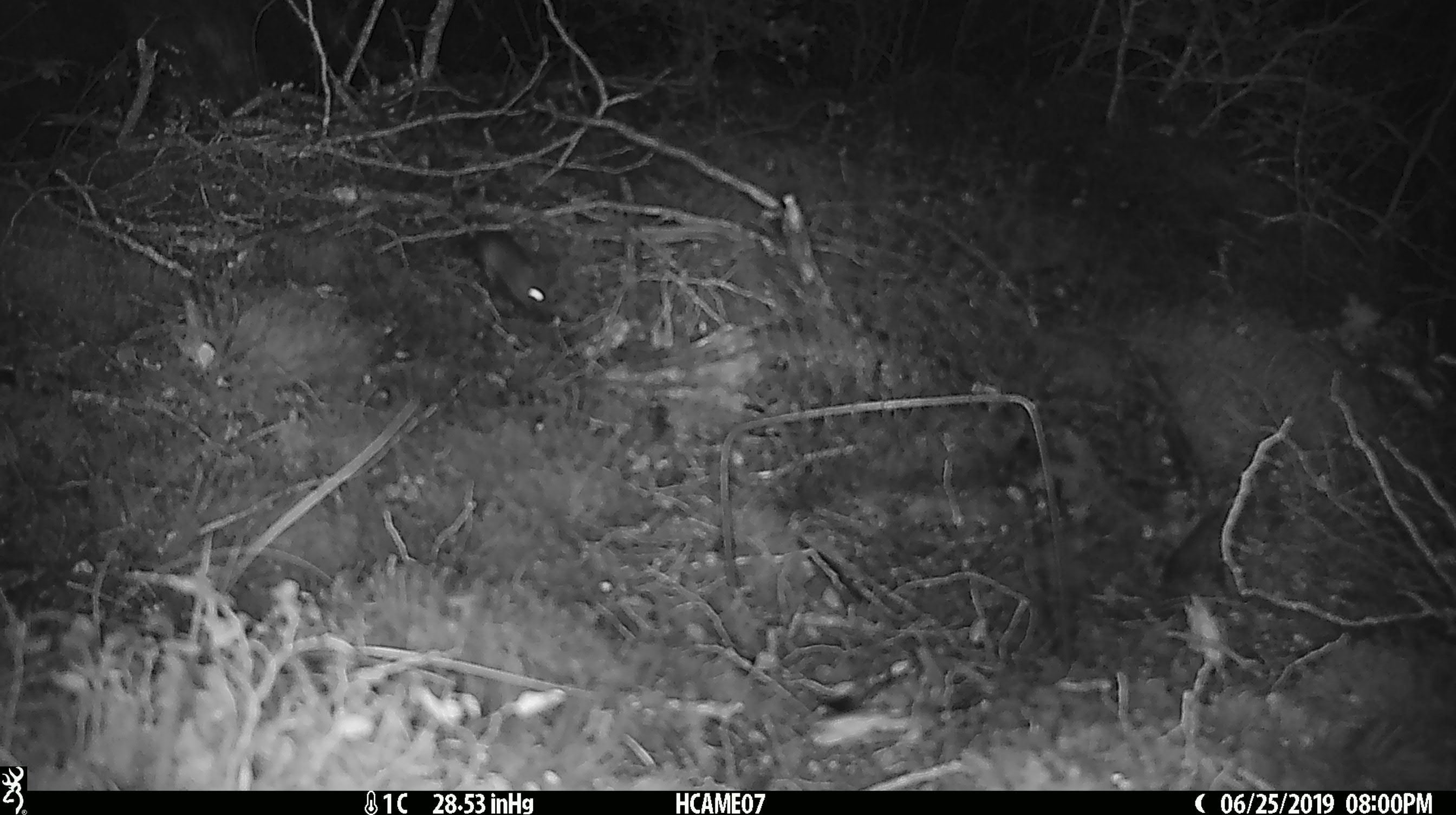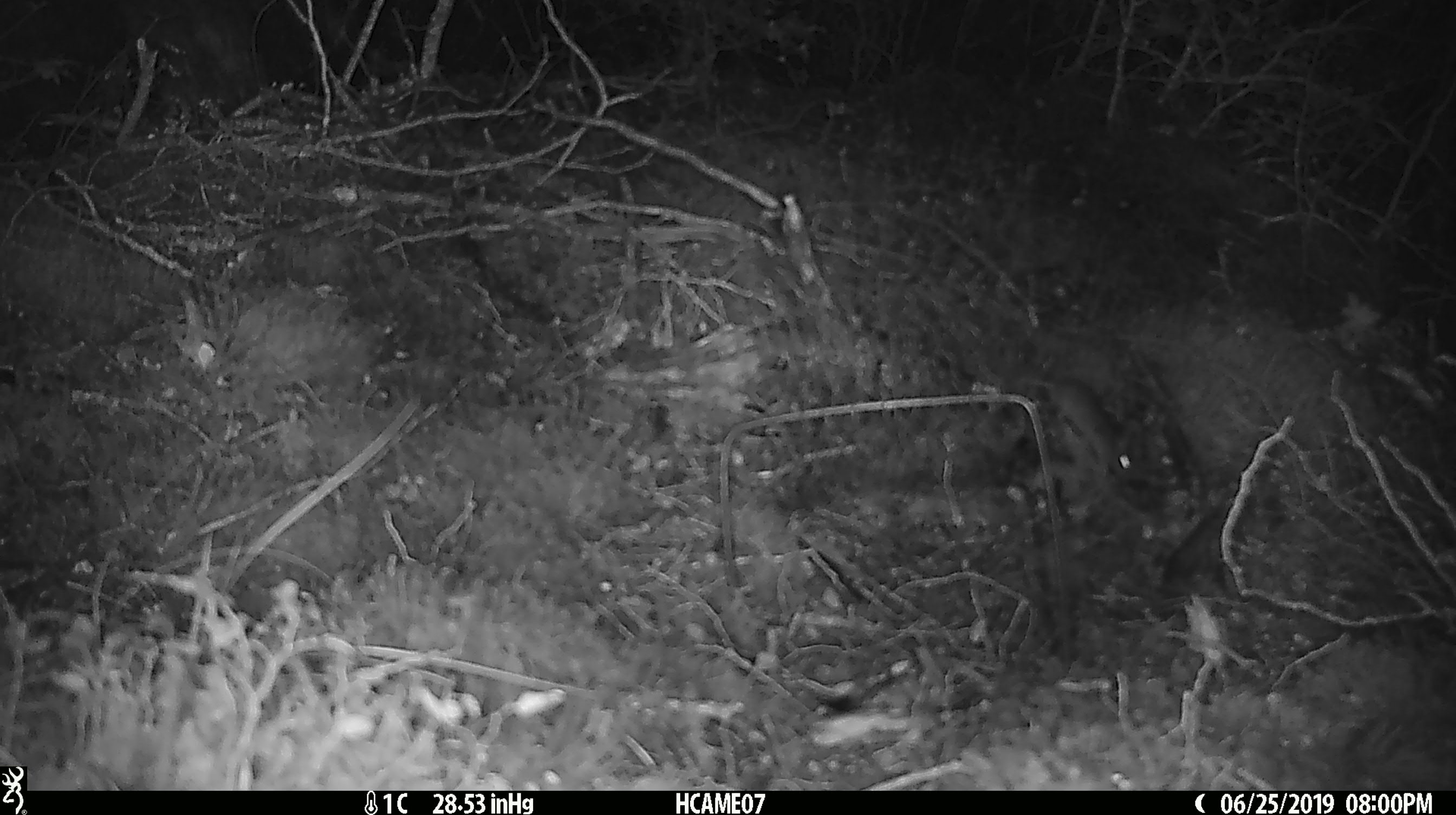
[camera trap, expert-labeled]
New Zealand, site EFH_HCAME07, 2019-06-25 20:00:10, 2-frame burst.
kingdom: Animalia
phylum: Chordata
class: Mammalia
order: Rodentia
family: Muridae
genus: Mus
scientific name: Mus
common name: mouse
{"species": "mouse (Mus)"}